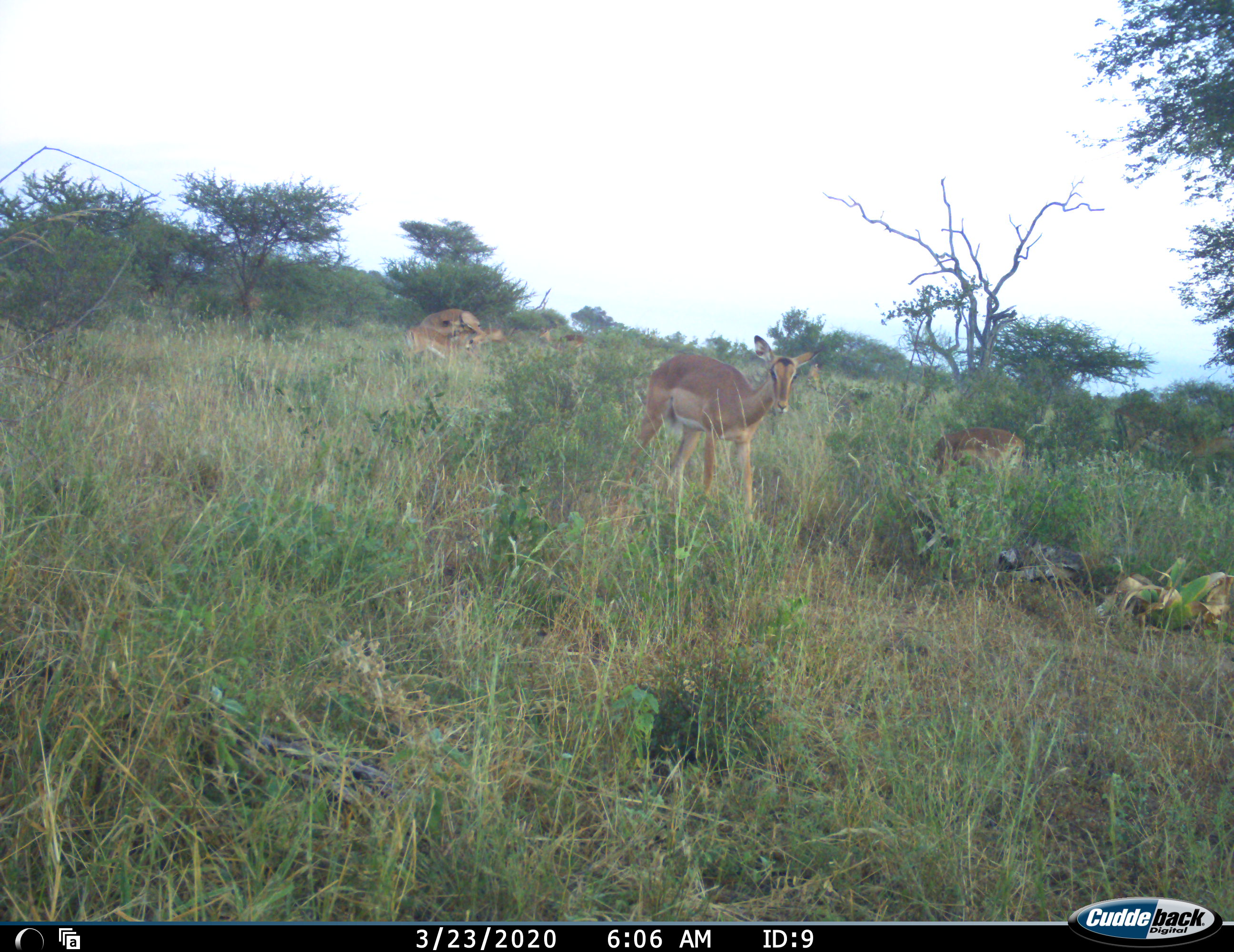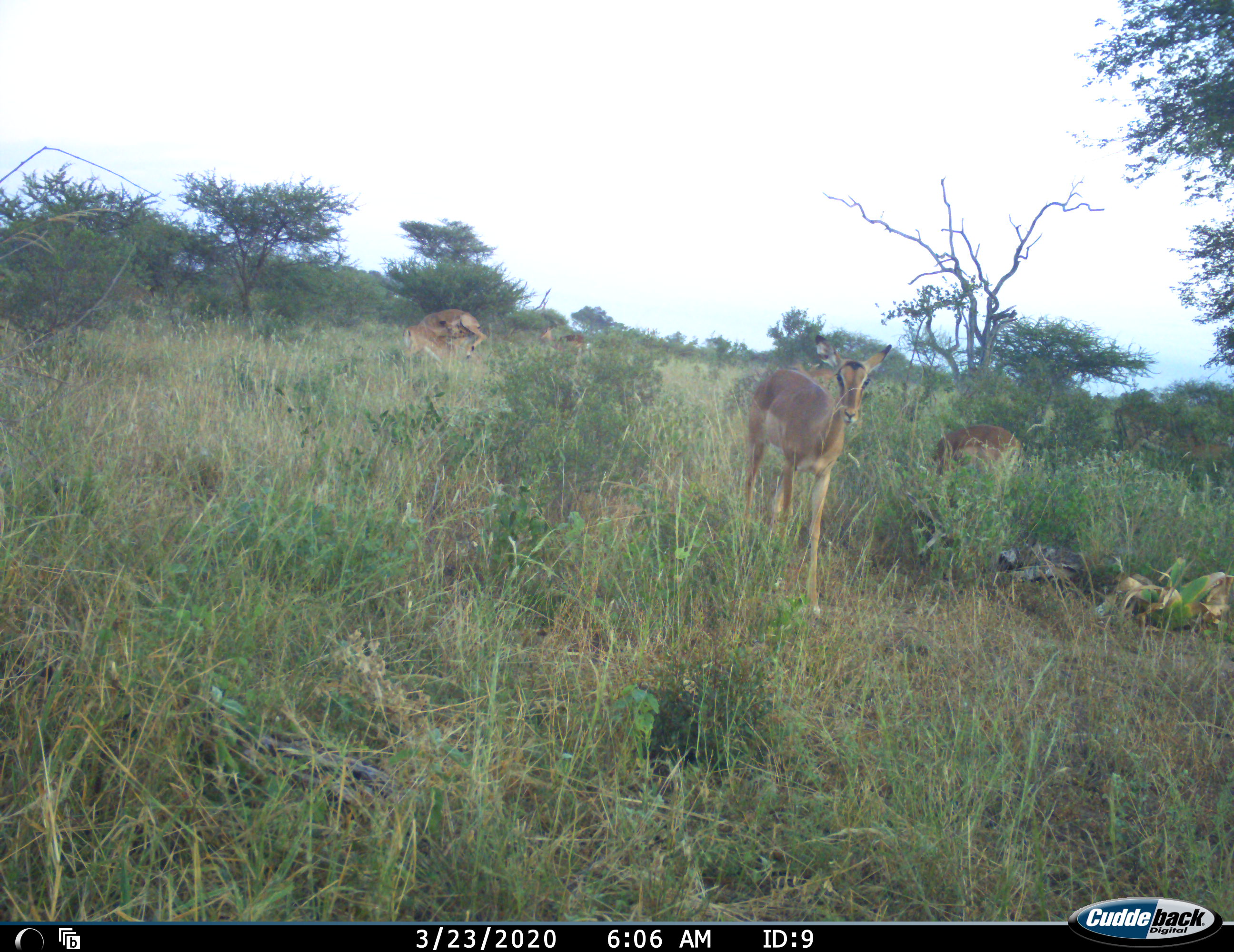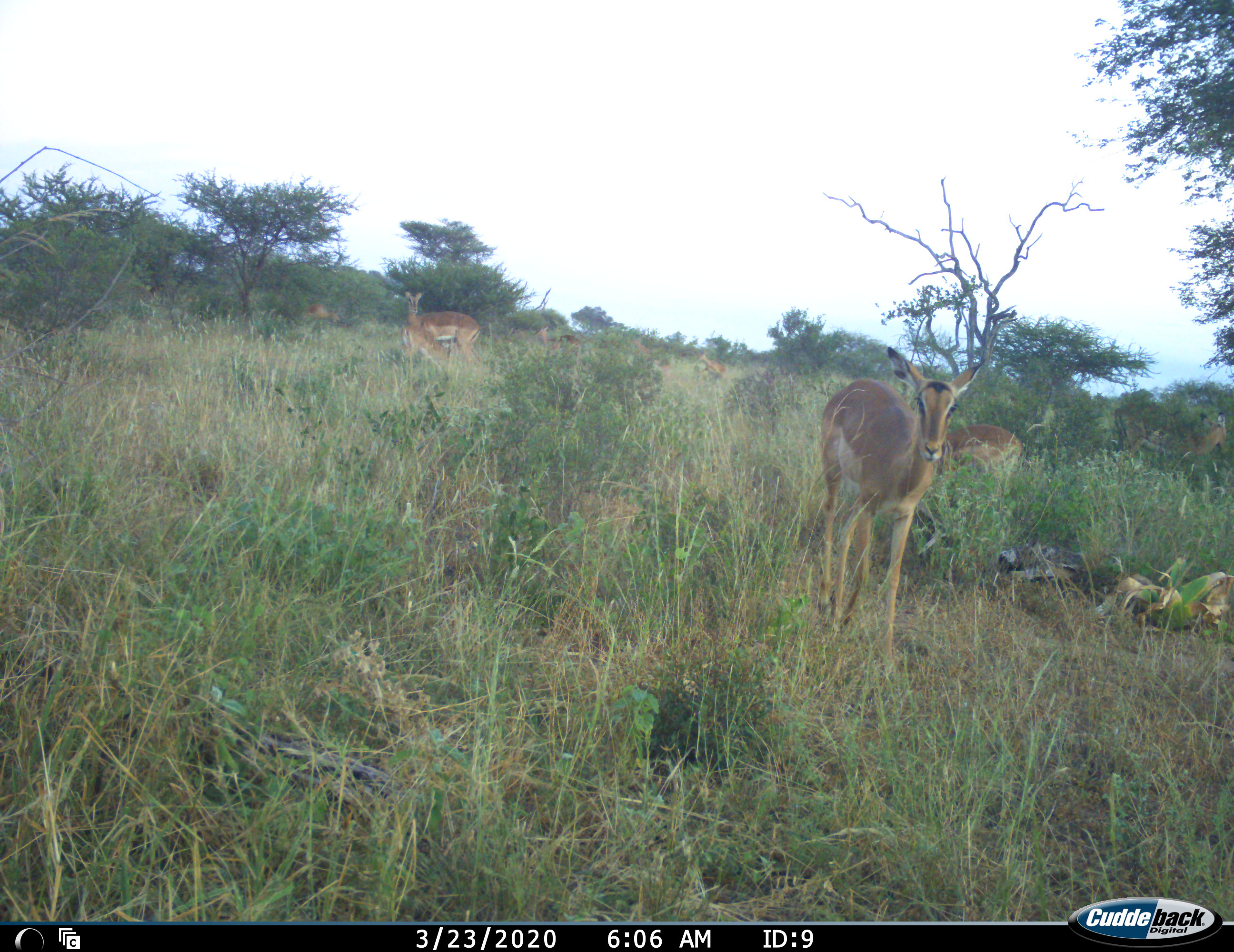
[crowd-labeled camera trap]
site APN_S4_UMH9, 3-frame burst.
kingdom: Animalia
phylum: Chordata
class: Mammalia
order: Artiodactyla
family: Bovidae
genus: Aepyceros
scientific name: Aepyceros melampus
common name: impala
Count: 10.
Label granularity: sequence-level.